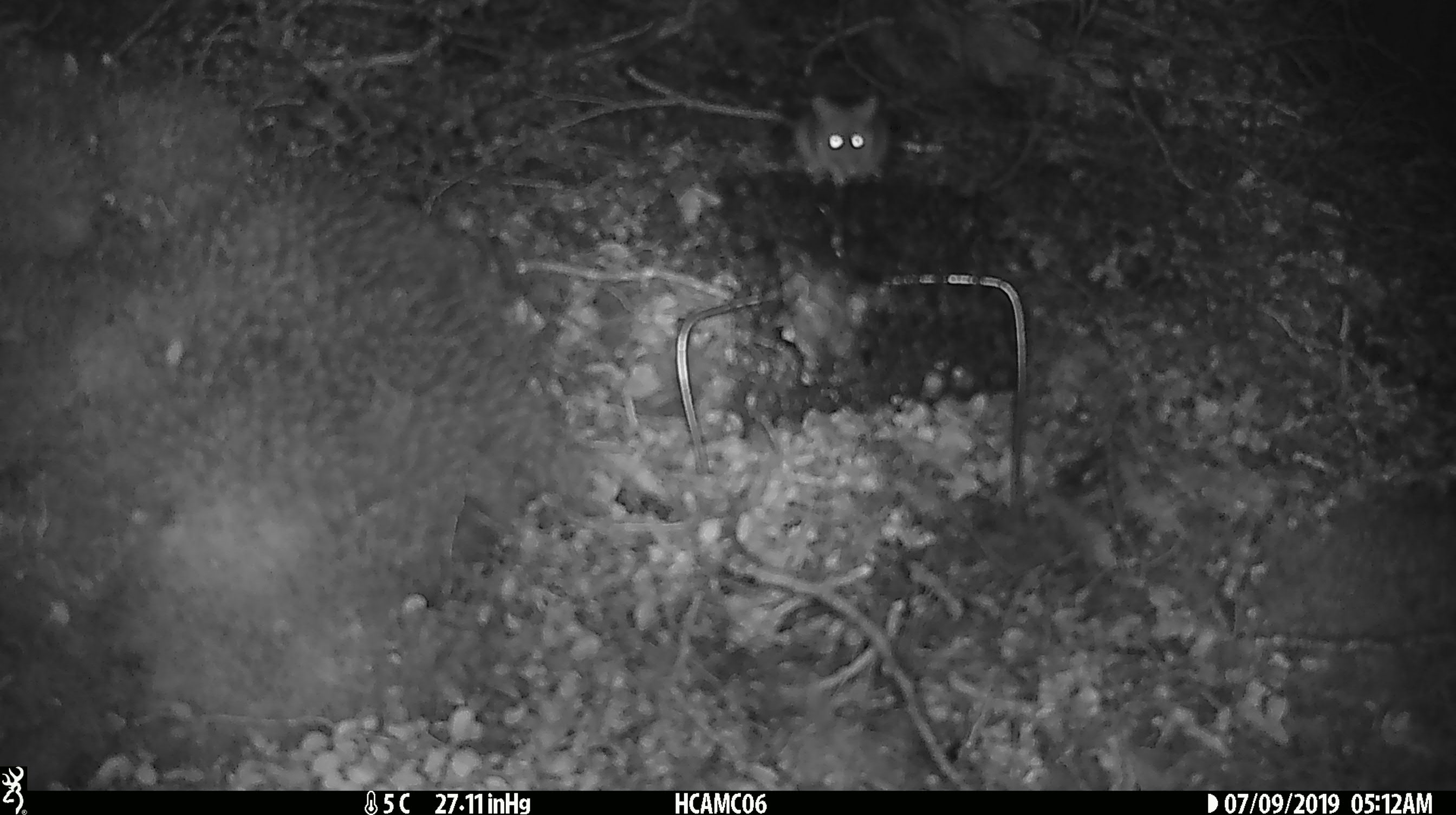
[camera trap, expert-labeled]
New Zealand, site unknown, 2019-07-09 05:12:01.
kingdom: Animalia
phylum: Chordata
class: Mammalia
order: Rodentia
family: Muridae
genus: Mus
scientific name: Mus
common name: mouse